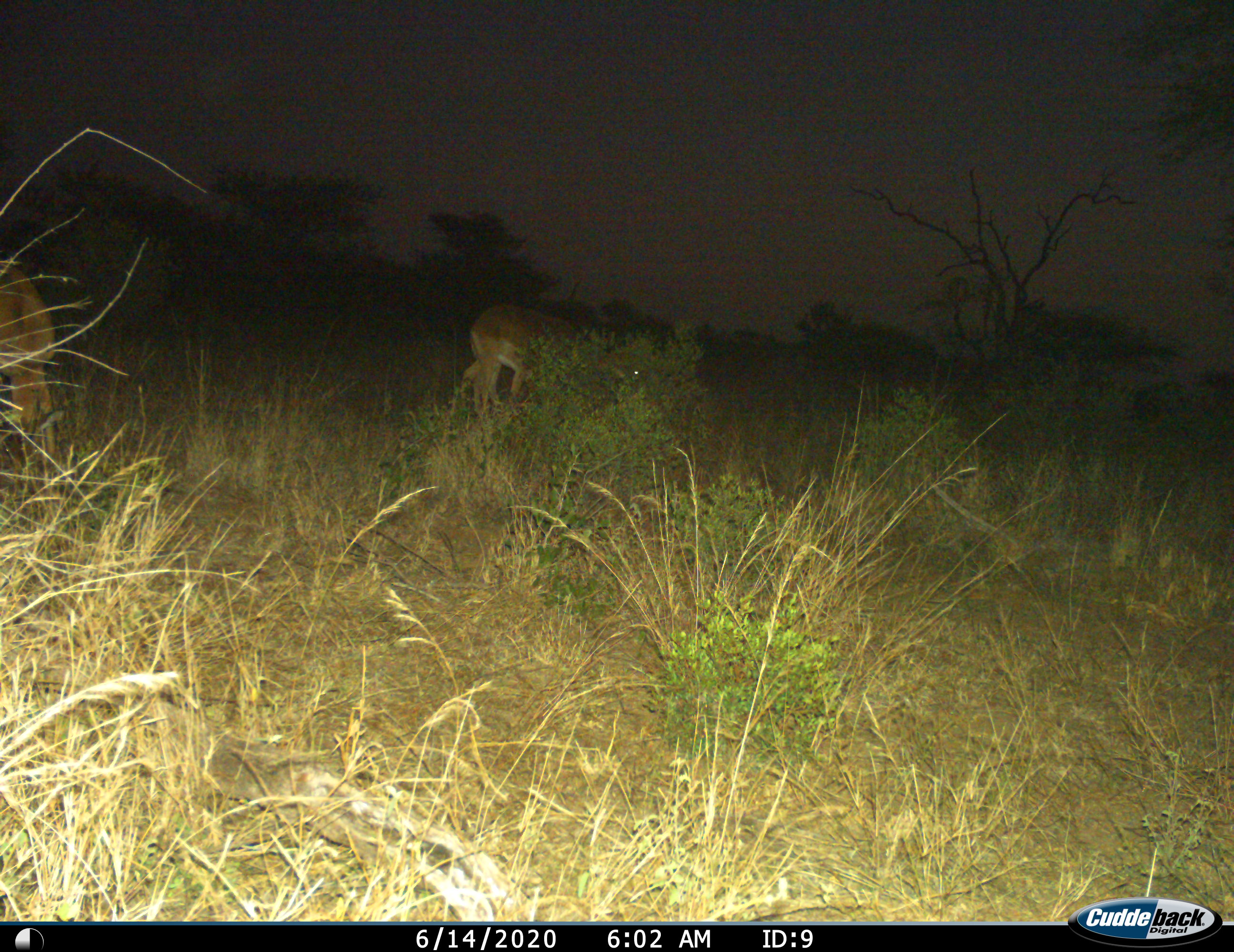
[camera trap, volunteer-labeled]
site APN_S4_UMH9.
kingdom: Animalia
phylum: Chordata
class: Mammalia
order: Artiodactyla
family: Bovidae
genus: Aepyceros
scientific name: Aepyceros melampus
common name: impala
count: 2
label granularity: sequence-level